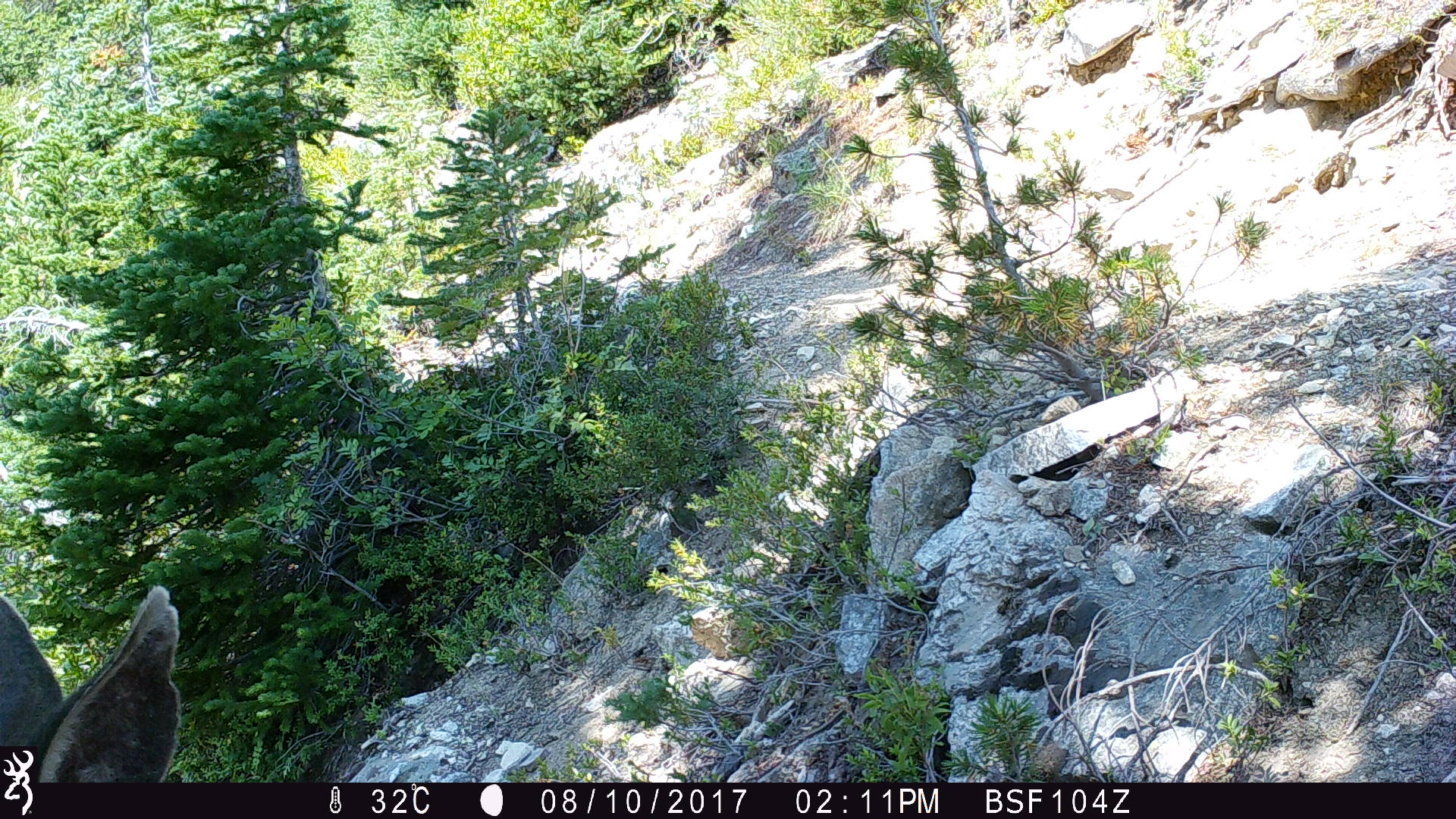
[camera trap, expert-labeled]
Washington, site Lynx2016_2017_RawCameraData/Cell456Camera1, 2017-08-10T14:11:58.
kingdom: Animalia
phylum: Chordata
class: Mammalia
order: Artiodactyla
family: Cervidae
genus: Odocoileus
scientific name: Odocoileus hemionus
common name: mule deer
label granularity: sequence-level